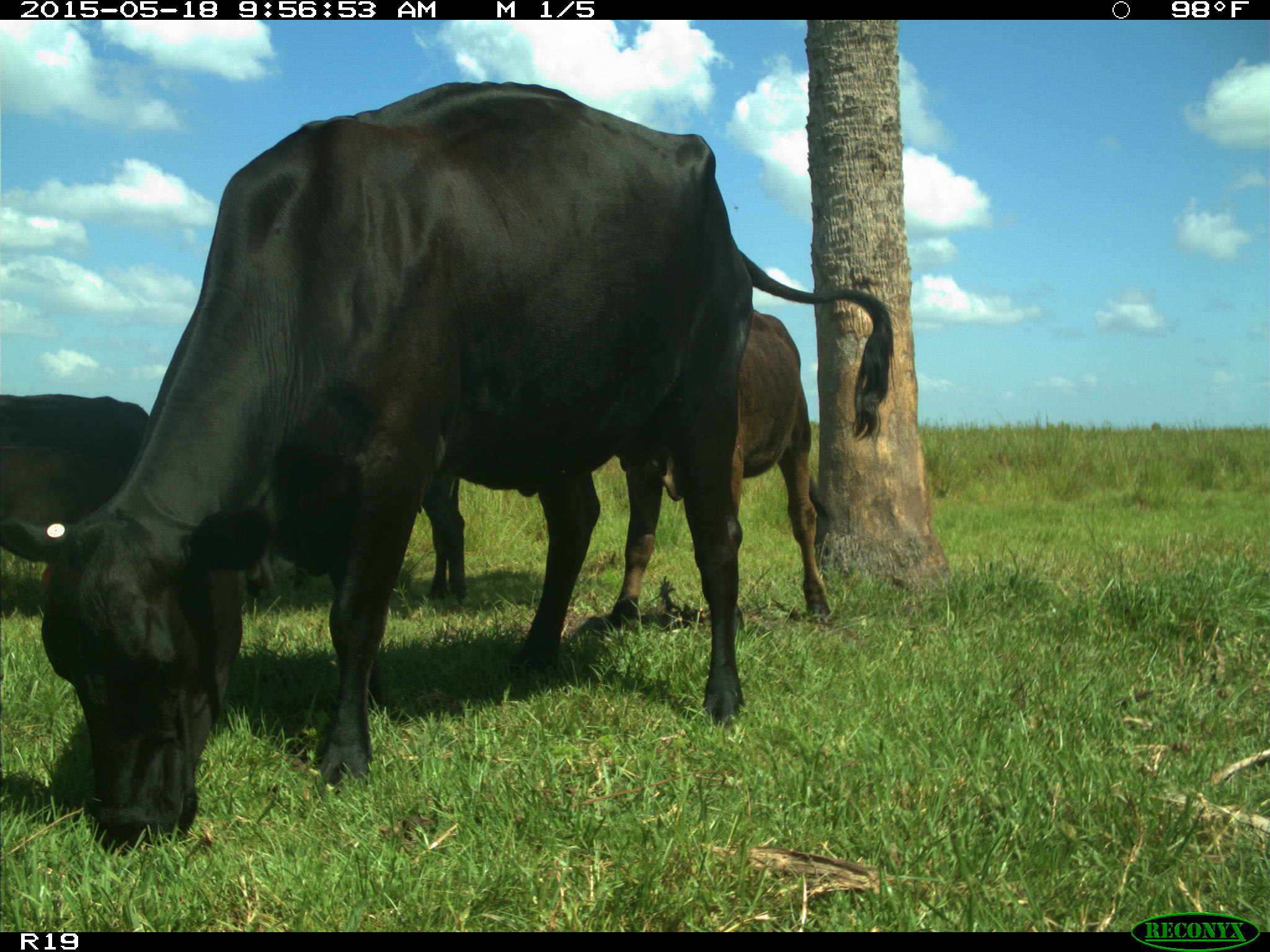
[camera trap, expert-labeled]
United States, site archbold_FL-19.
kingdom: Animalia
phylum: Chordata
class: Mammalia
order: Artiodactyla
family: Bovidae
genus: Bos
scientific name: Bos taurus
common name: domestic cow